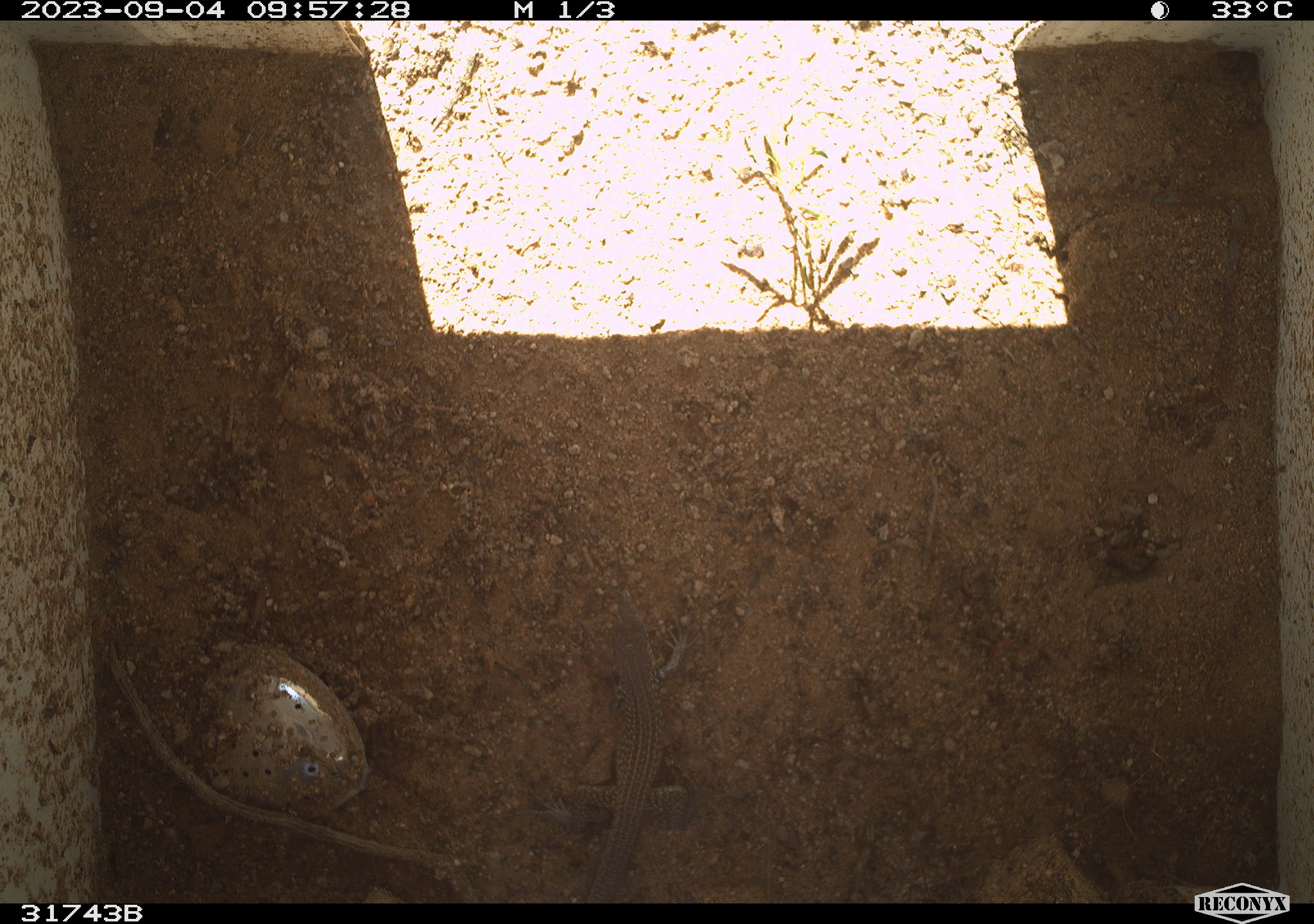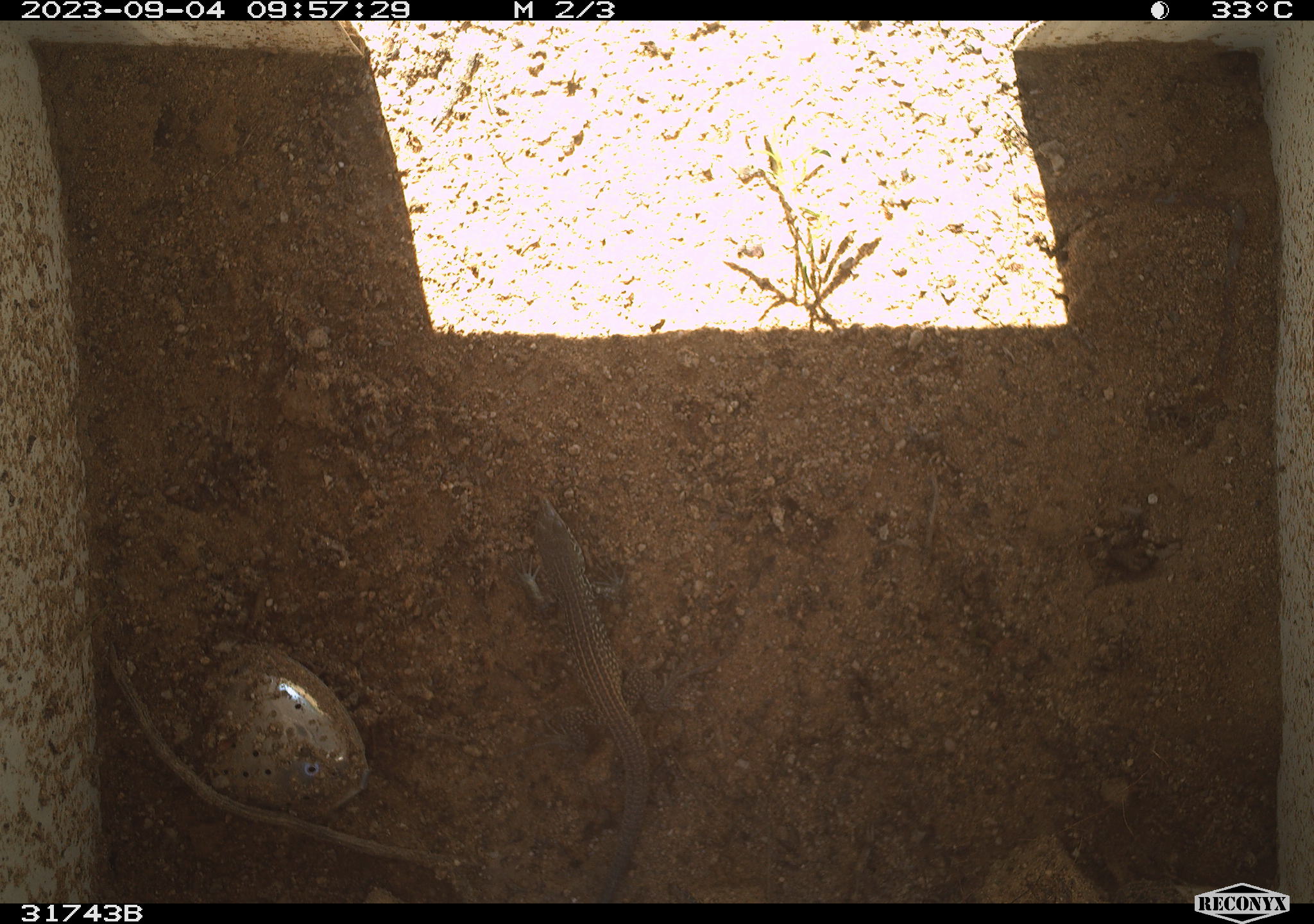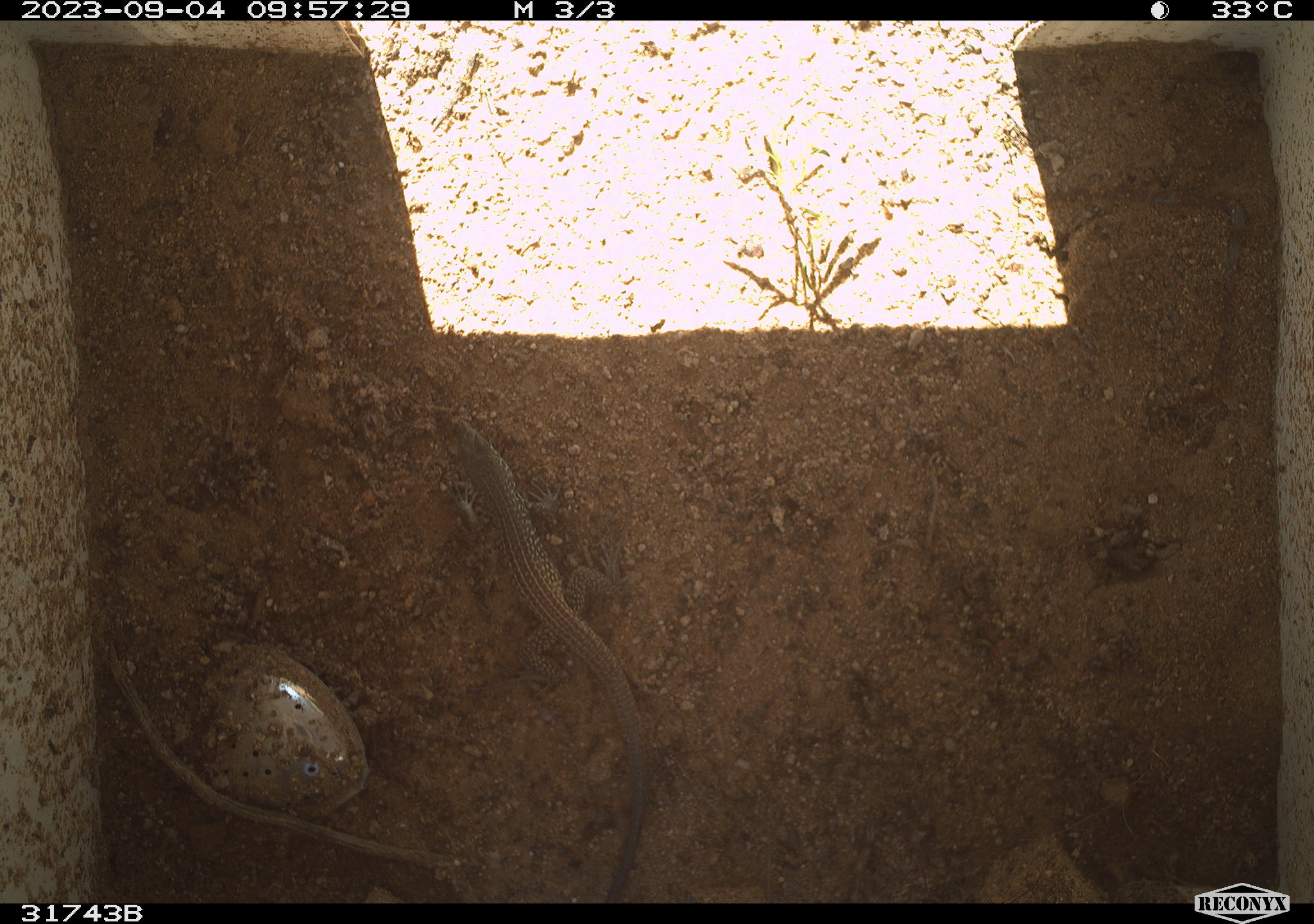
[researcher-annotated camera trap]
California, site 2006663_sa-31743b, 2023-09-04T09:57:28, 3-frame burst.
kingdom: Animalia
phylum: Chordata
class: Reptilia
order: Squamata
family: Teiidae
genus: Aspidoscelis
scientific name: Aspidoscelis tigris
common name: western whiptail